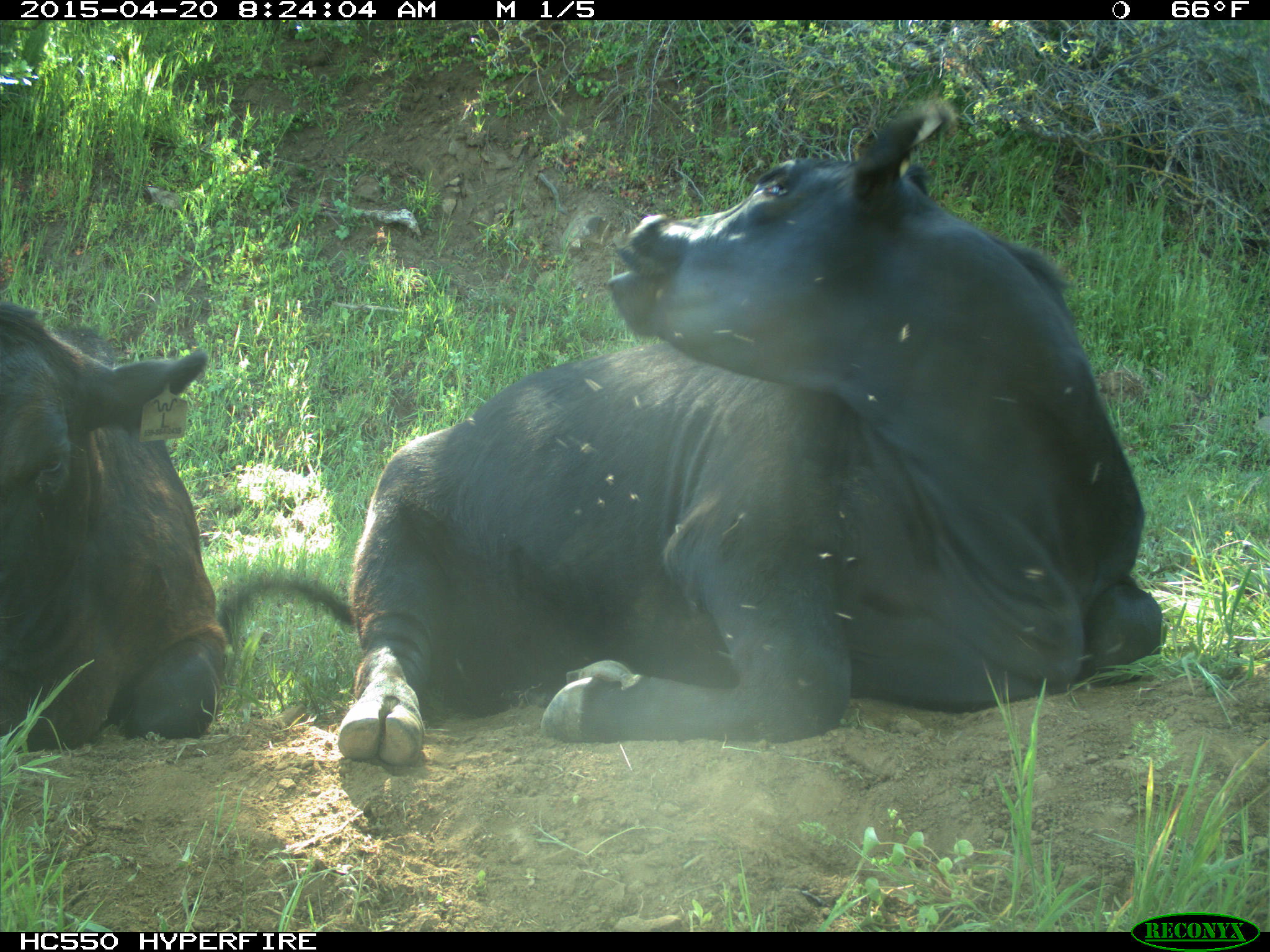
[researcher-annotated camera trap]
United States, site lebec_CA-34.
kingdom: Animalia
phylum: Chordata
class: Mammalia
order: Artiodactyla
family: Bovidae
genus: Bos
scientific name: Bos taurus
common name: domestic cow